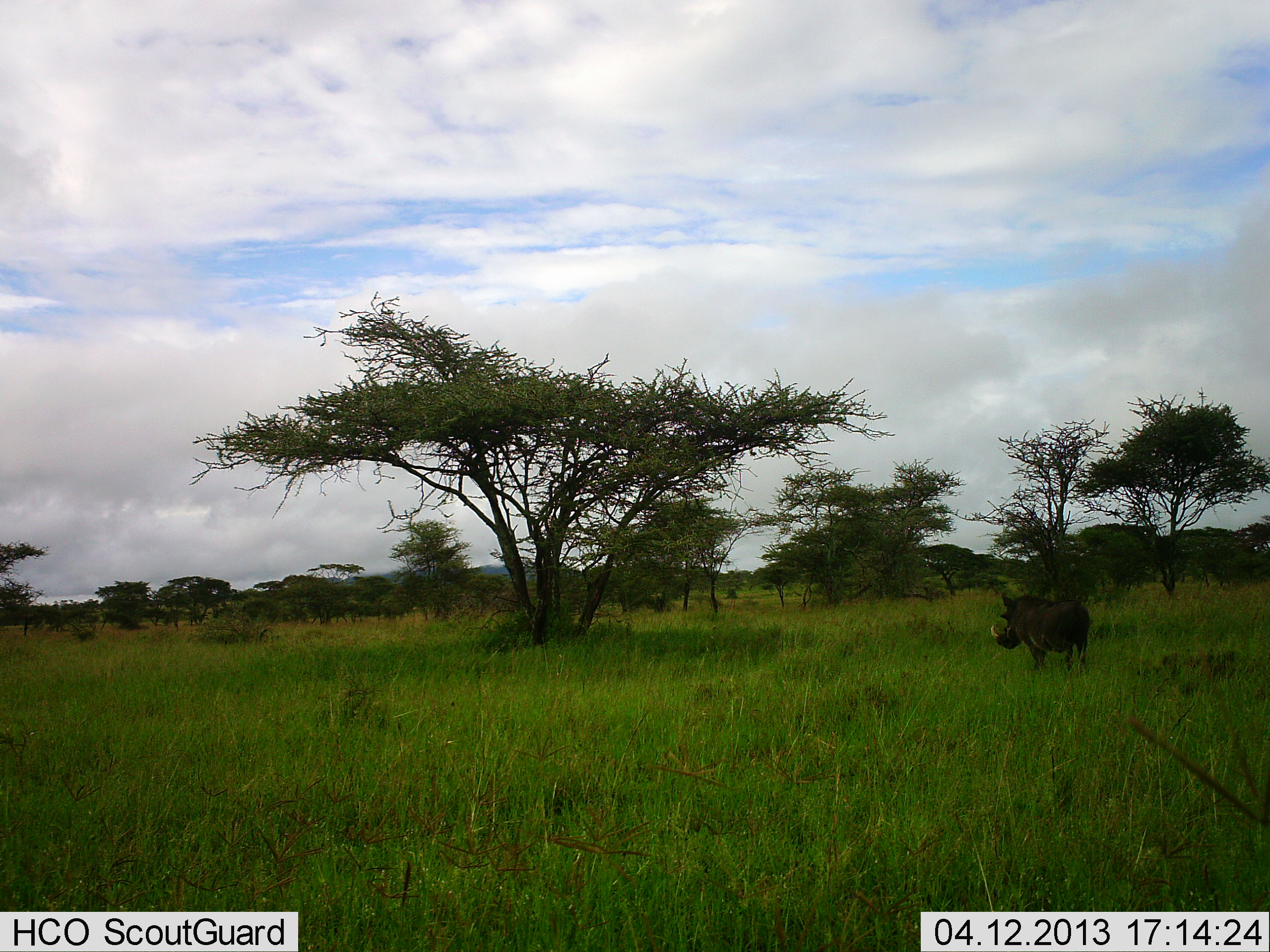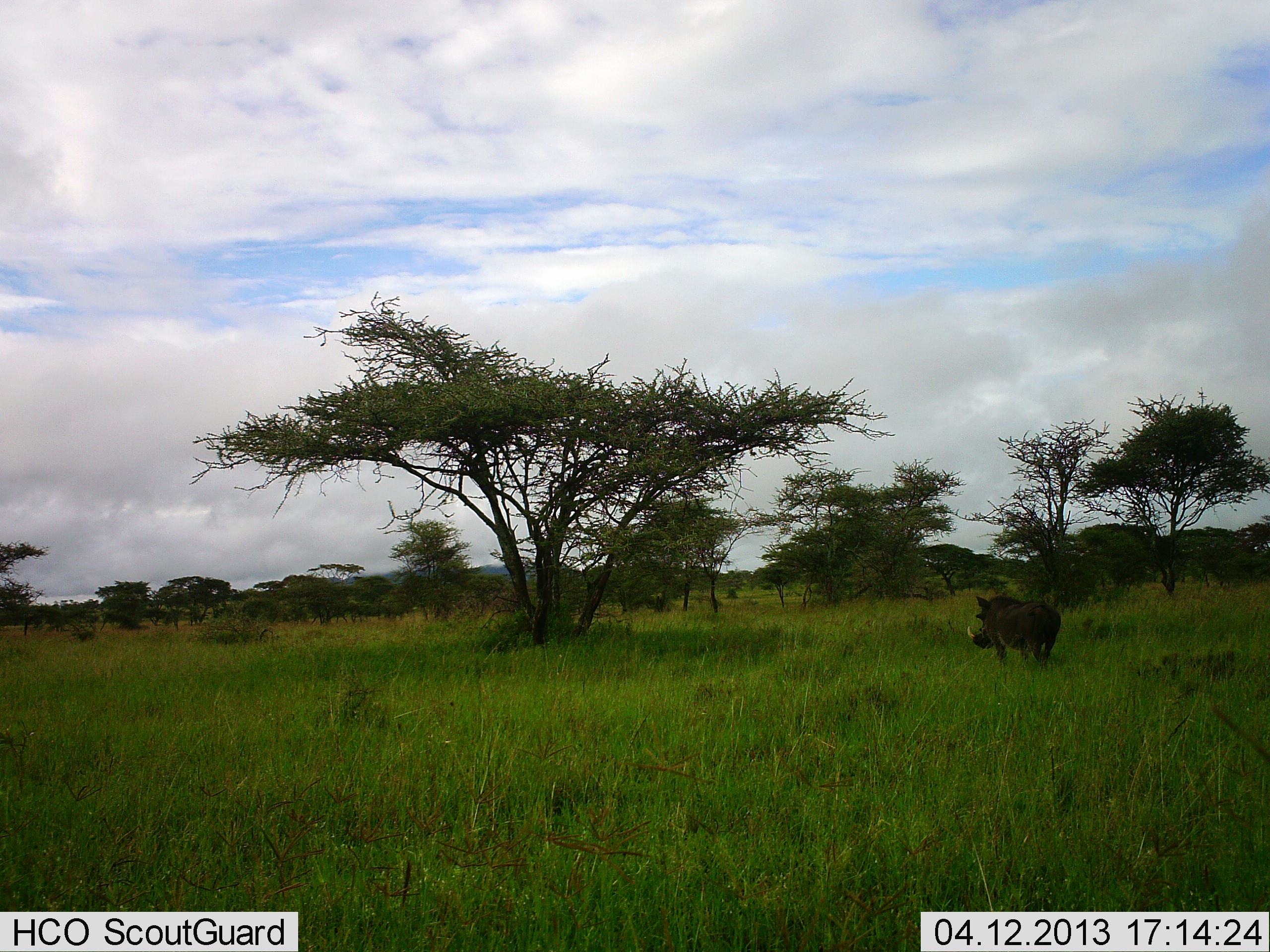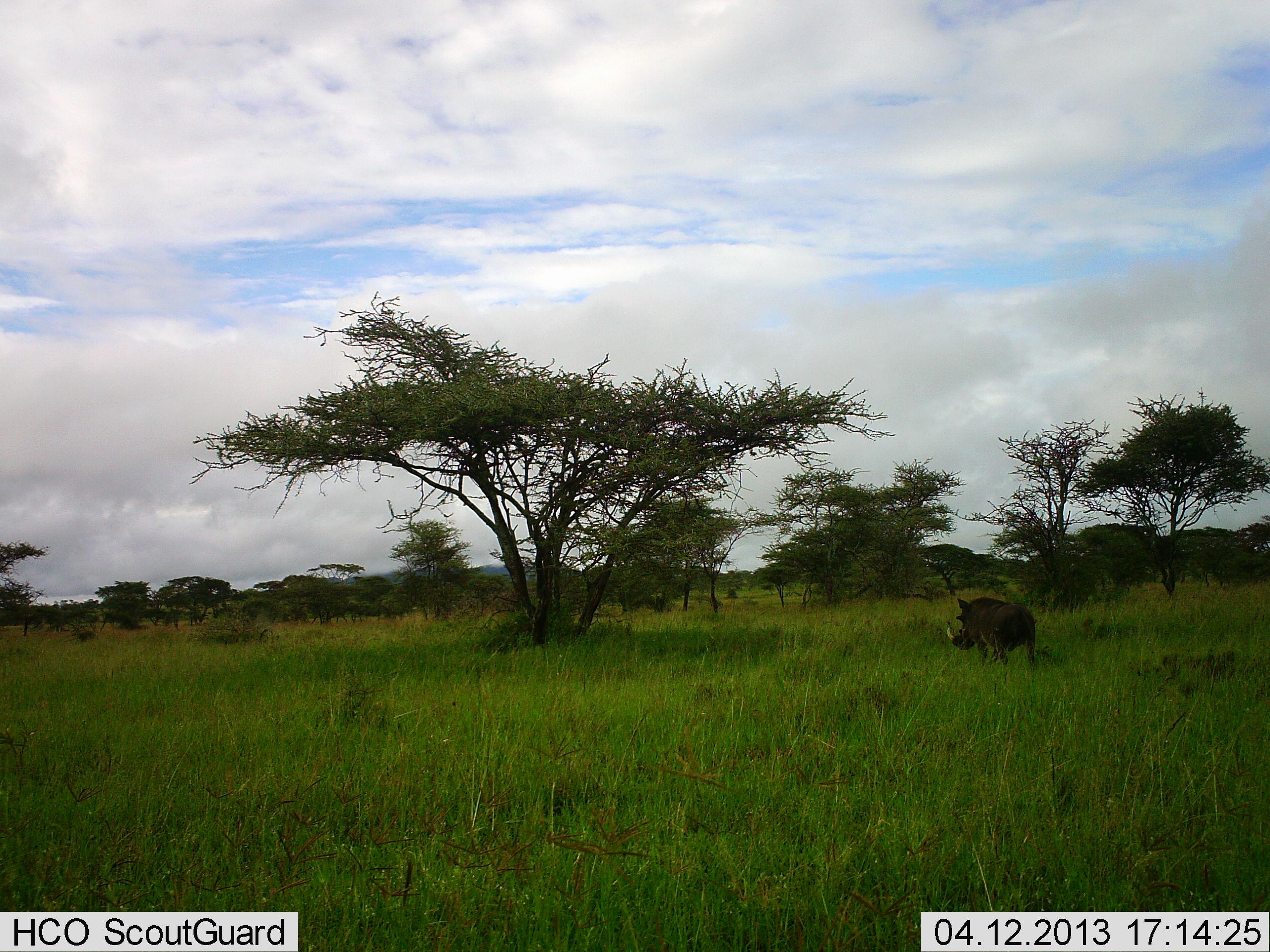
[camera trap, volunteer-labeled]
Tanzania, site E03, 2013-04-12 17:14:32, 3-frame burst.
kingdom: Animalia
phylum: Chordata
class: Mammalia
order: Artiodactyla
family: Suidae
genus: Phacochoerus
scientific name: Phacochoerus africanus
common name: warthog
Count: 1.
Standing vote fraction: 3%.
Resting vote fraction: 0%.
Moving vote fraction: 100%.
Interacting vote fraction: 0%.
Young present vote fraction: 0%.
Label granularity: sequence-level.